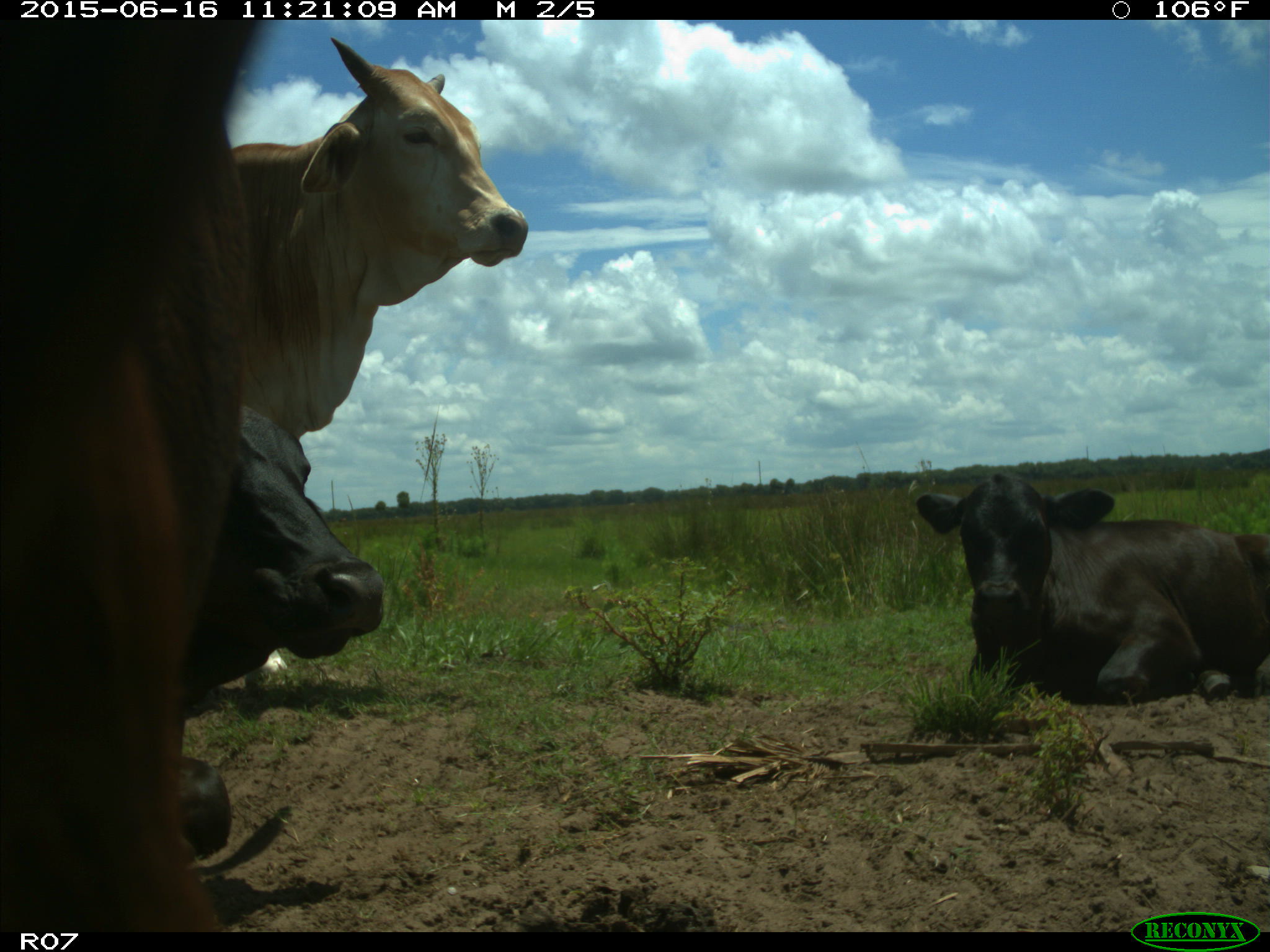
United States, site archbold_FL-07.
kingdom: Animalia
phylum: Chordata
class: Mammalia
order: Artiodactyla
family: Bovidae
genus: Bos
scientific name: Bos taurus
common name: domestic cow